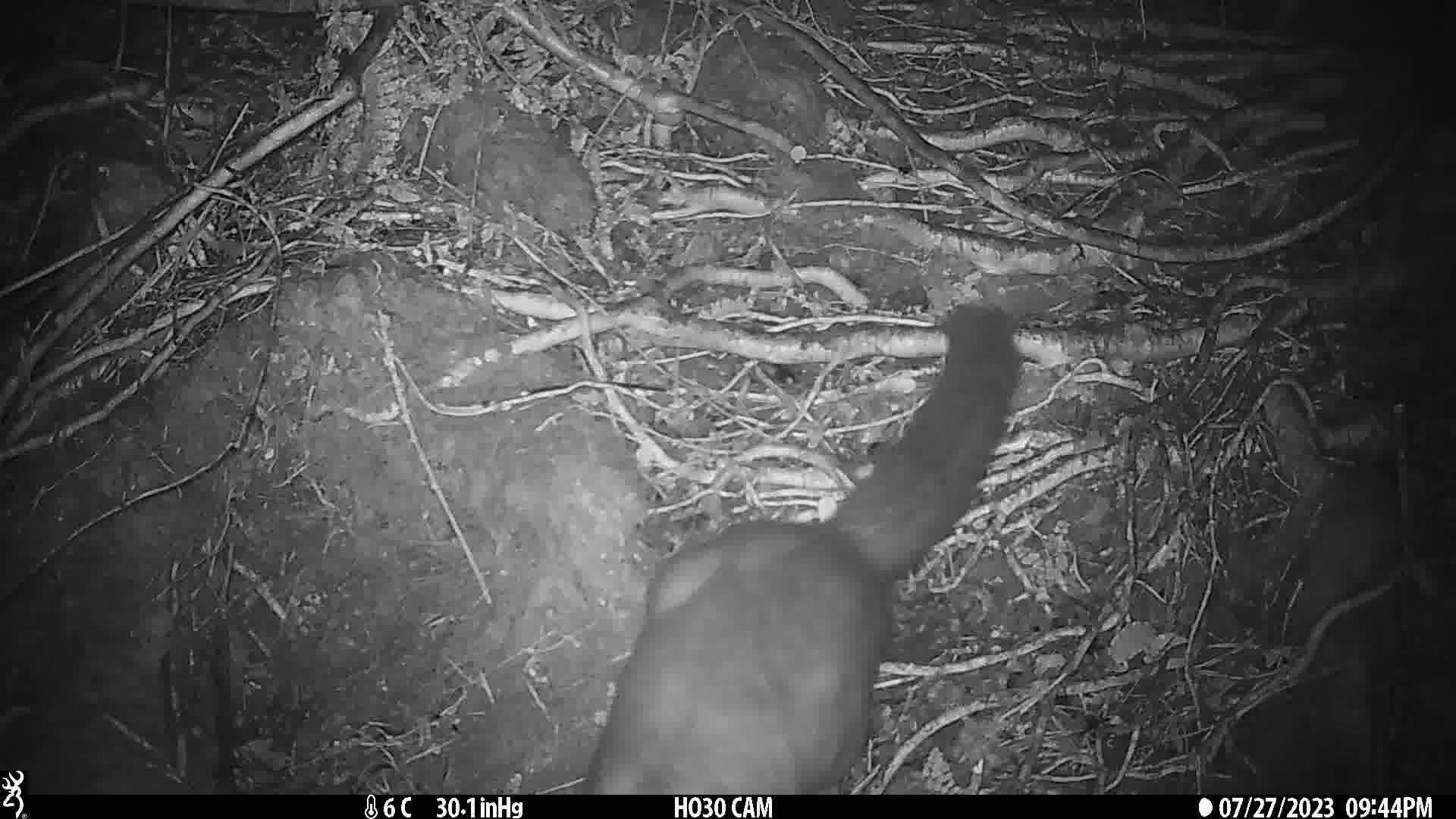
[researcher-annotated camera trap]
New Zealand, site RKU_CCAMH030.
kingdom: Animalia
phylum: Chordata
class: Mammalia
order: Diprotodontia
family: Phalangeridae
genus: Trichosurus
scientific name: Trichosurus vulpecula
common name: common brushtail possum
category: possum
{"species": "possum (common brushtail possum) (Trichosurus vulpecula)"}